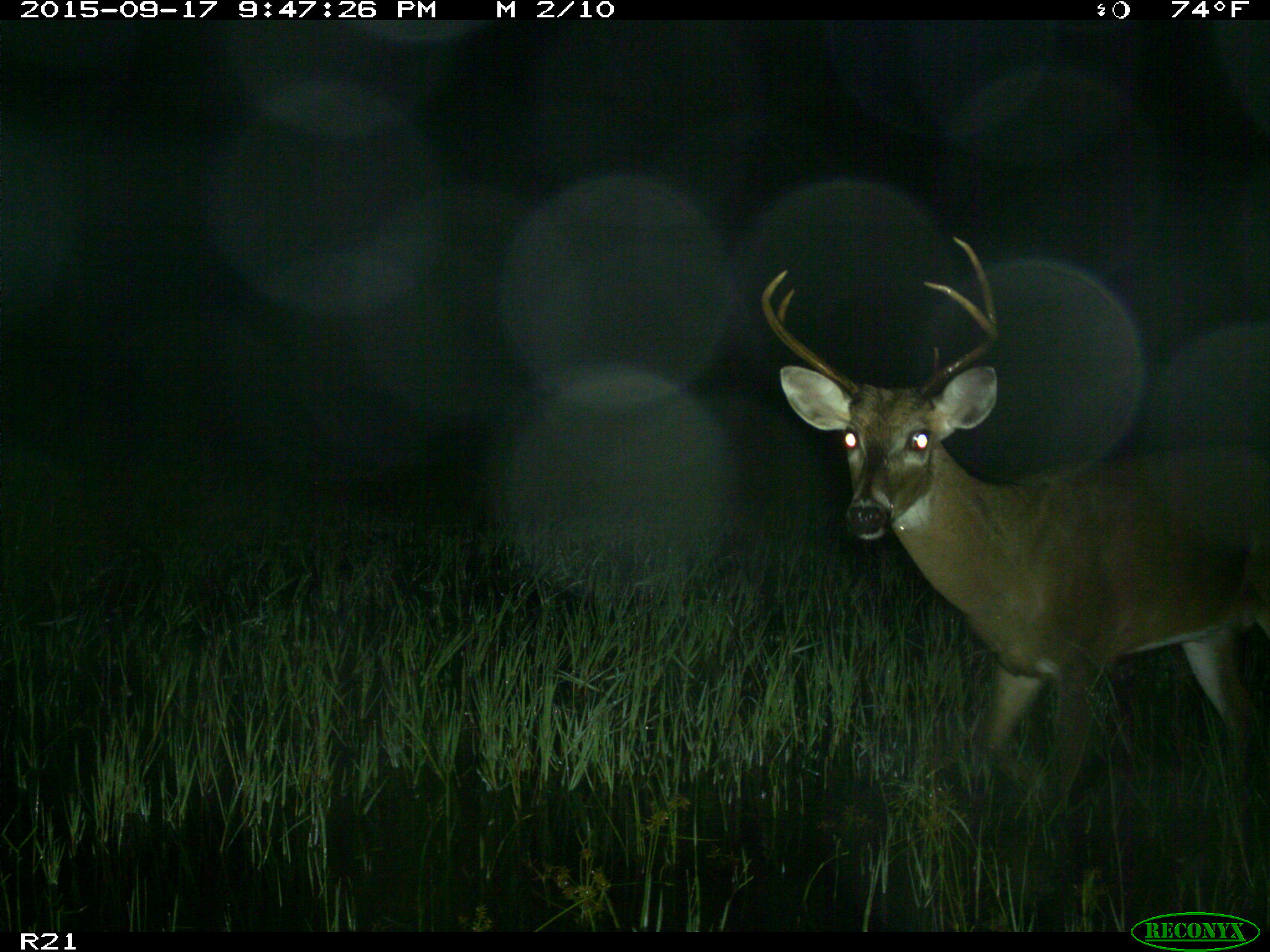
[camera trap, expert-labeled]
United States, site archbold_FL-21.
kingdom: Animalia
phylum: Chordata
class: Mammalia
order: Artiodactyla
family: Cervidae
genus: Odocoileus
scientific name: Odocoileus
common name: deer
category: unidentified deer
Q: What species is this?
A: Unidentified deer (deer) (Odocoileus).